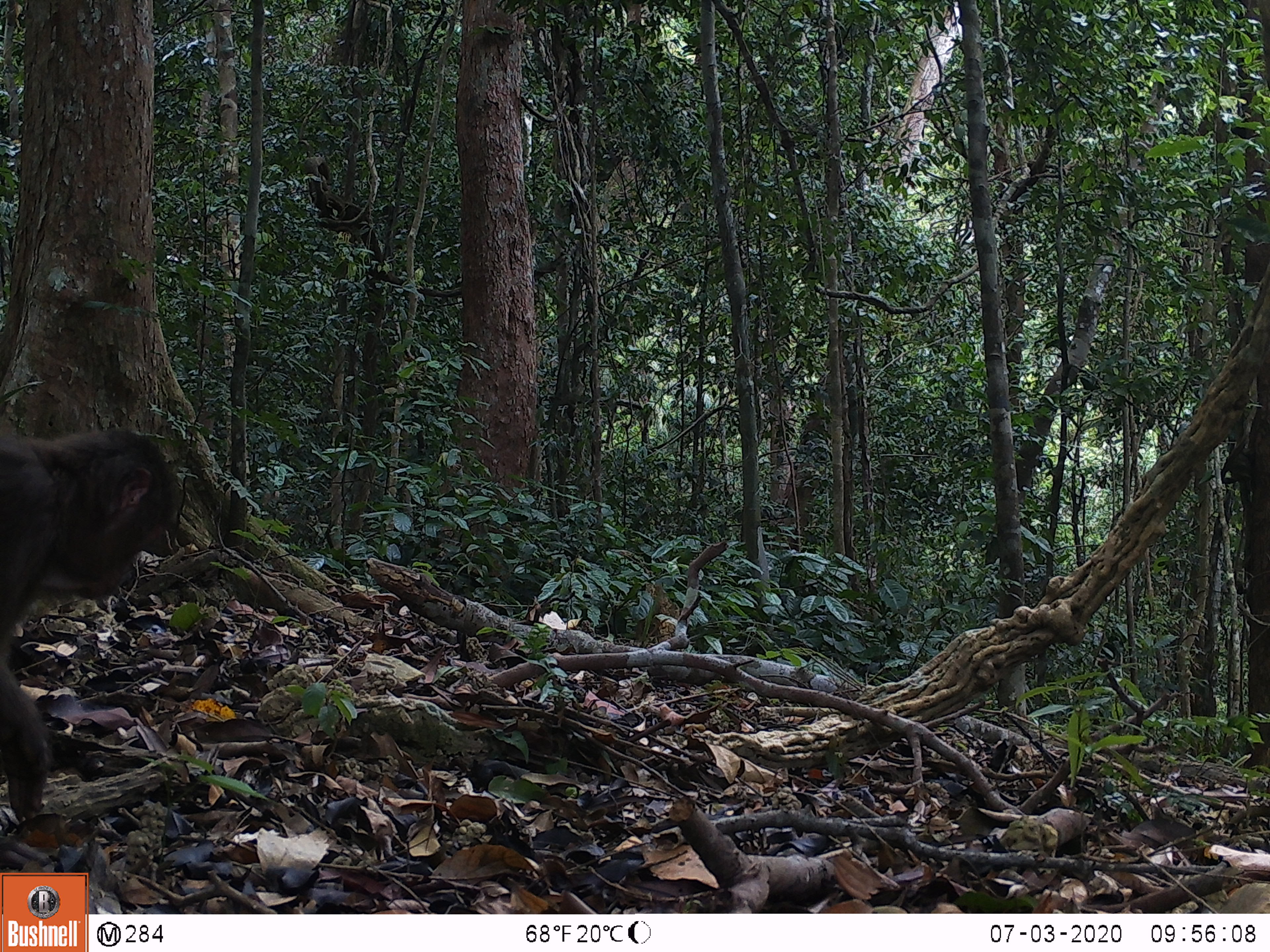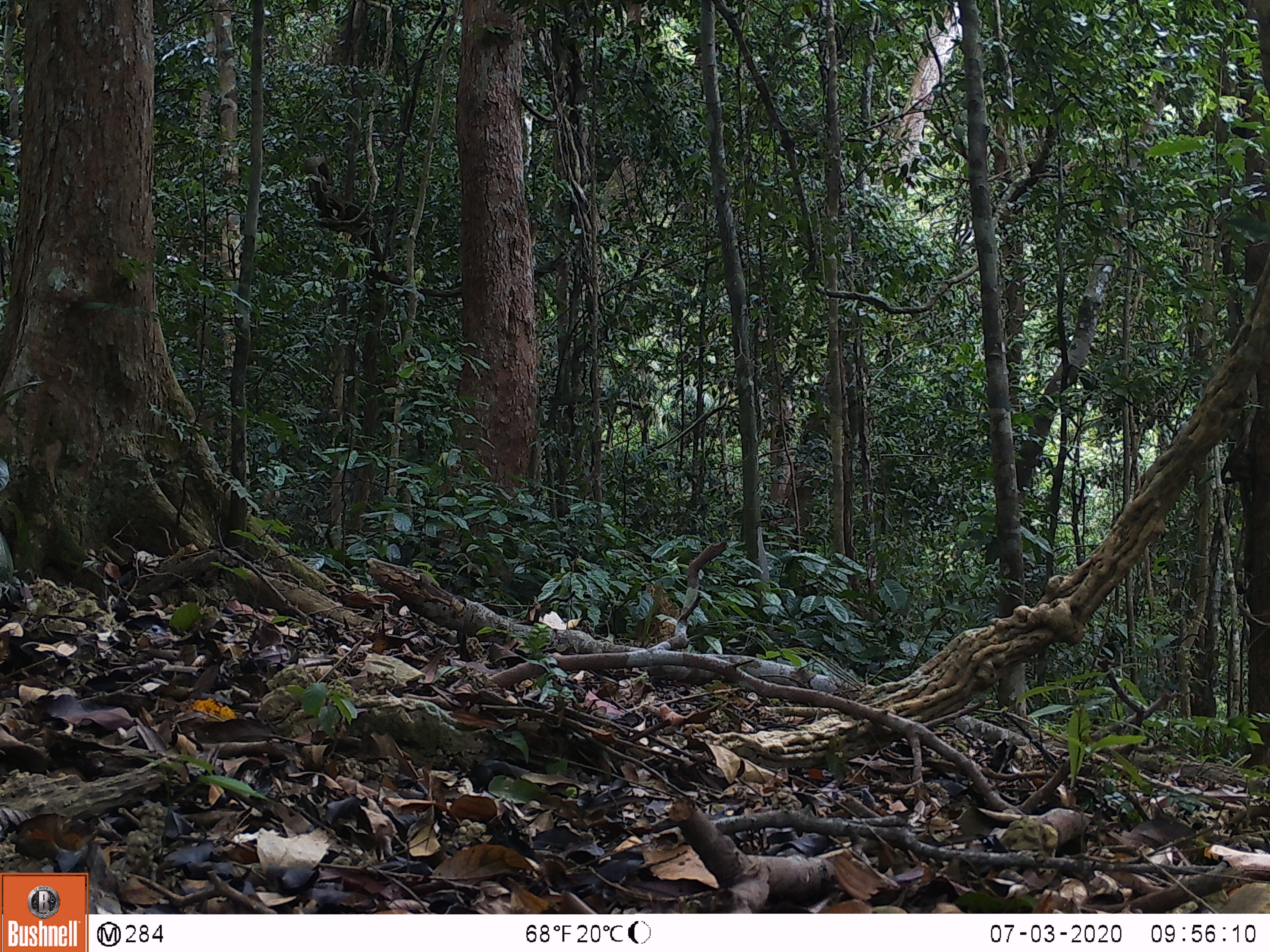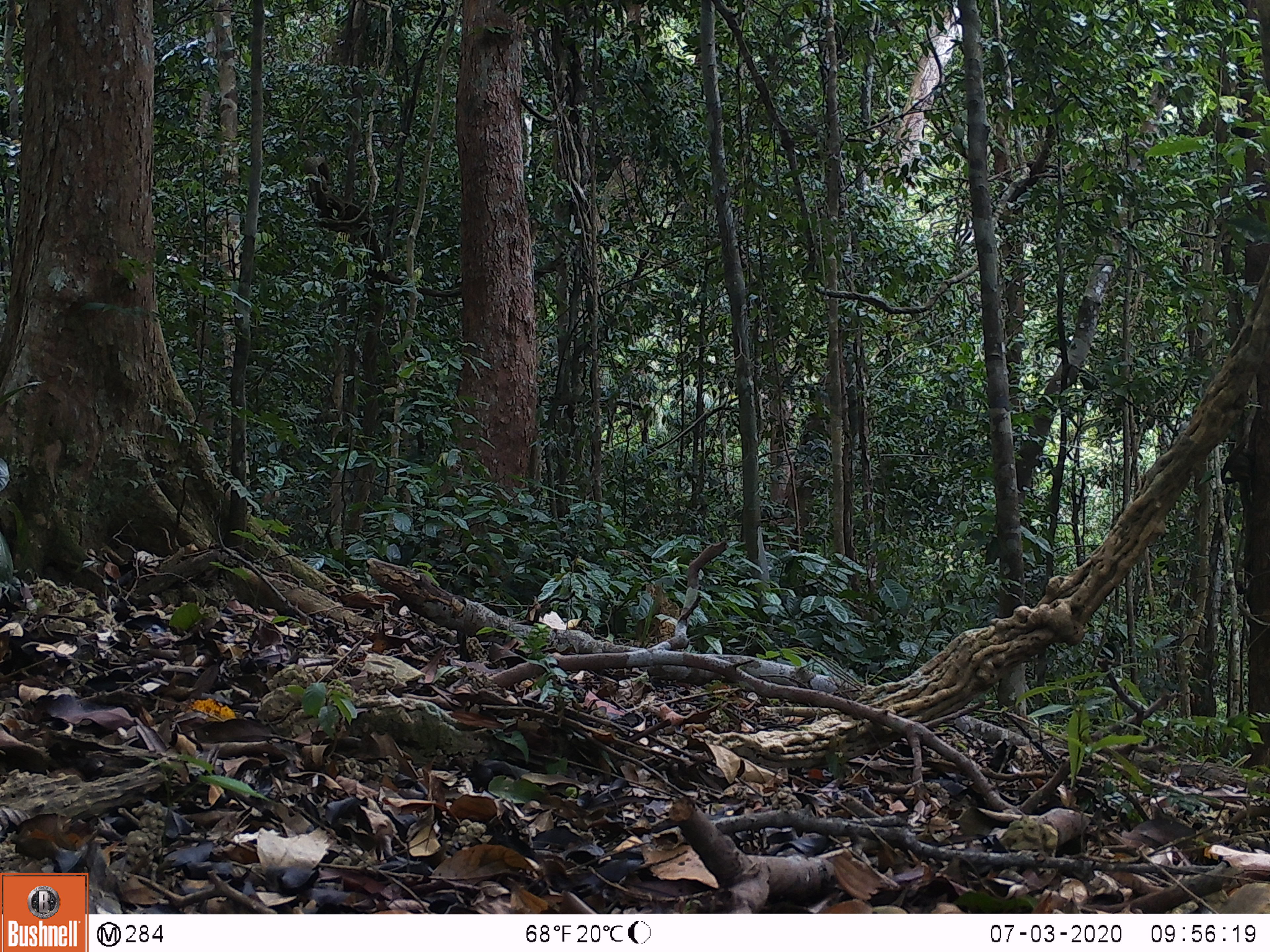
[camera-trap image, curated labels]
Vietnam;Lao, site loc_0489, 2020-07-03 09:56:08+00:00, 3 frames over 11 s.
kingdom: Animalia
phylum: Chordata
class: Mammalia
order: Primates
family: Cercopithecidae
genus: Macaca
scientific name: Macaca arctoides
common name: stump-tailed macaque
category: stump tailed macaque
Stump tailed macaque (stump-tailed macaque) (Macaca arctoides). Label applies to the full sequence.